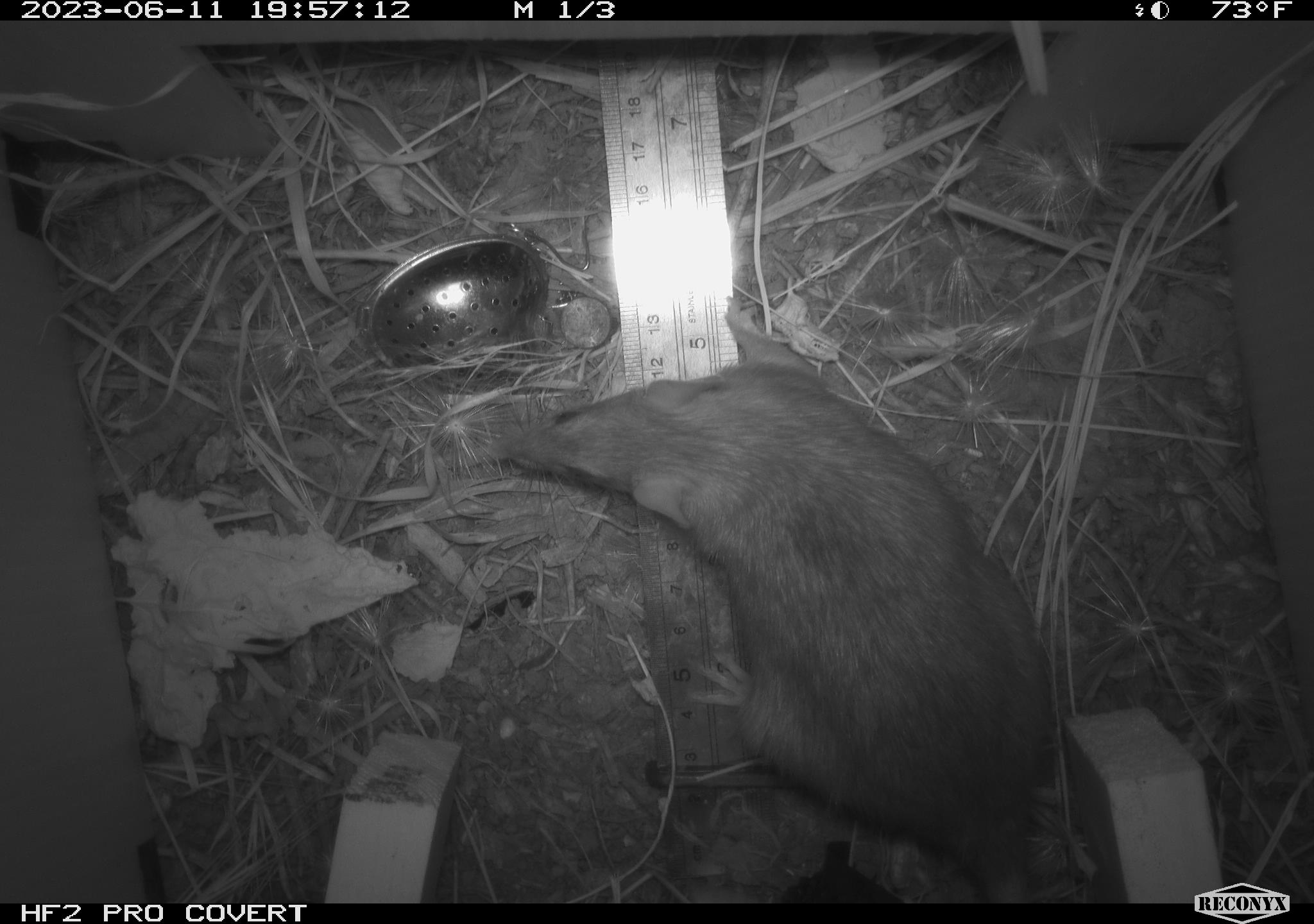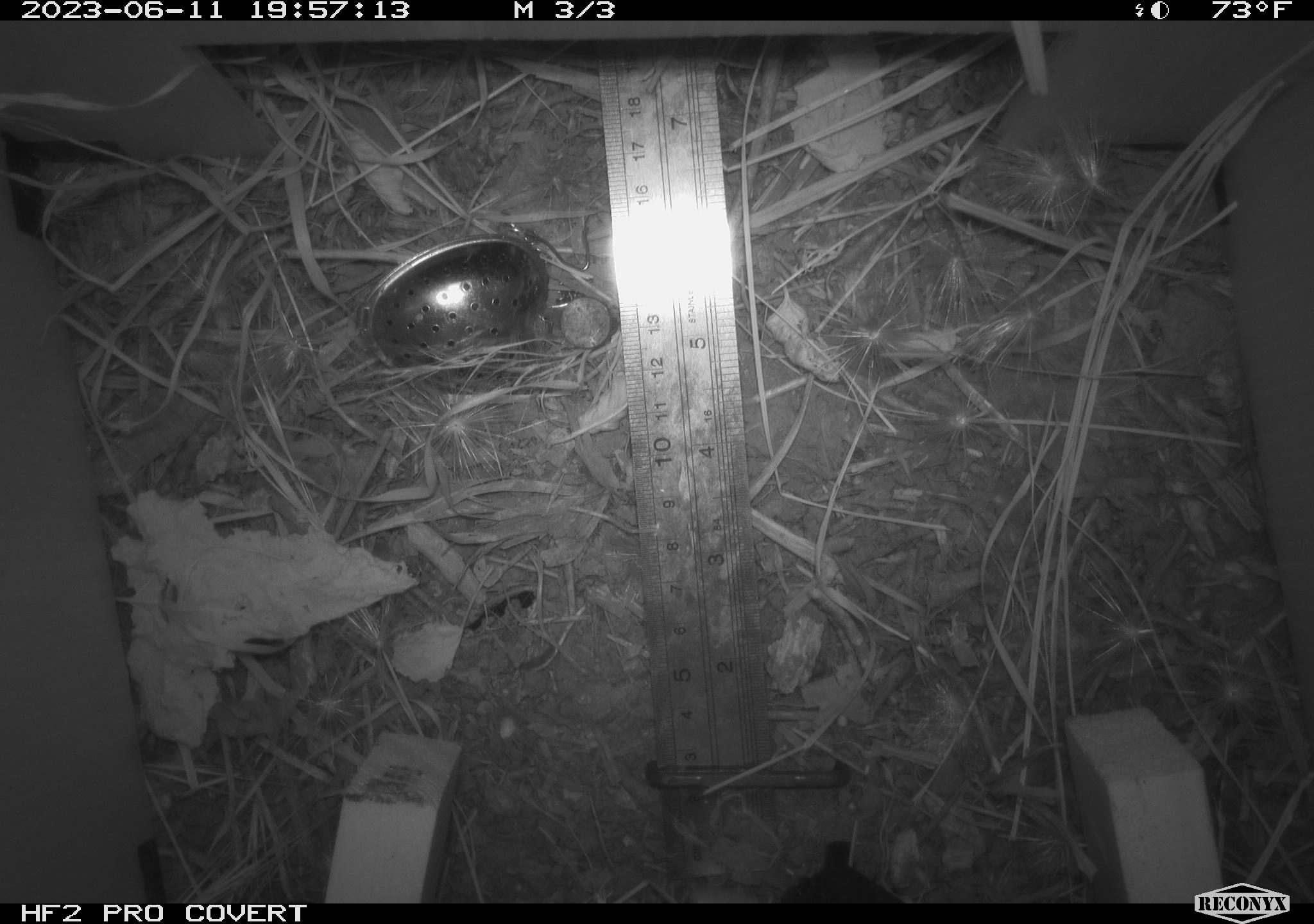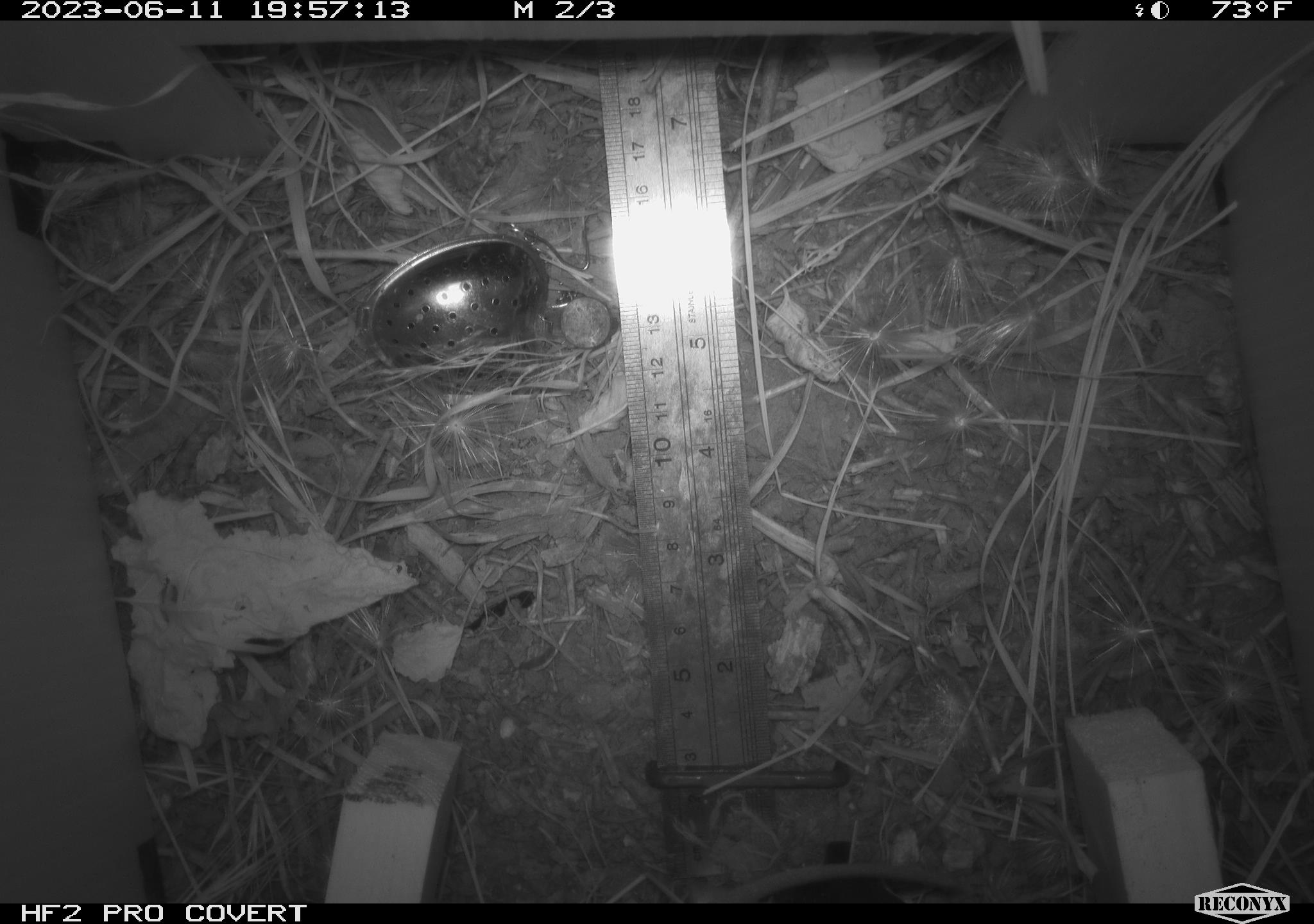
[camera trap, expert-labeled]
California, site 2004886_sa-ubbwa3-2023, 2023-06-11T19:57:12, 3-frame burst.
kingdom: Animalia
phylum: Chordata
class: Mammalia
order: Rodentia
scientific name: Rodentia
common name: mouse species